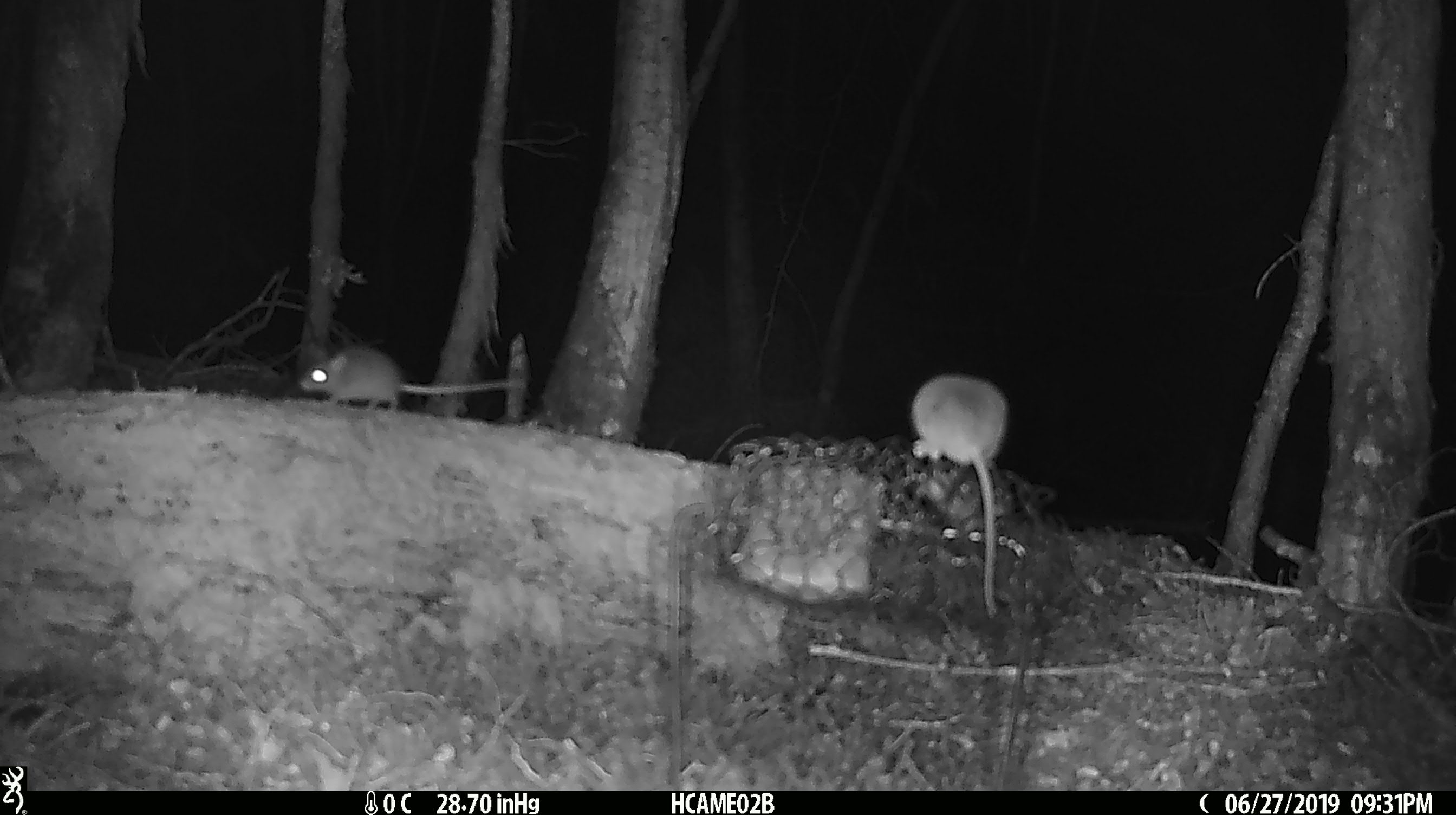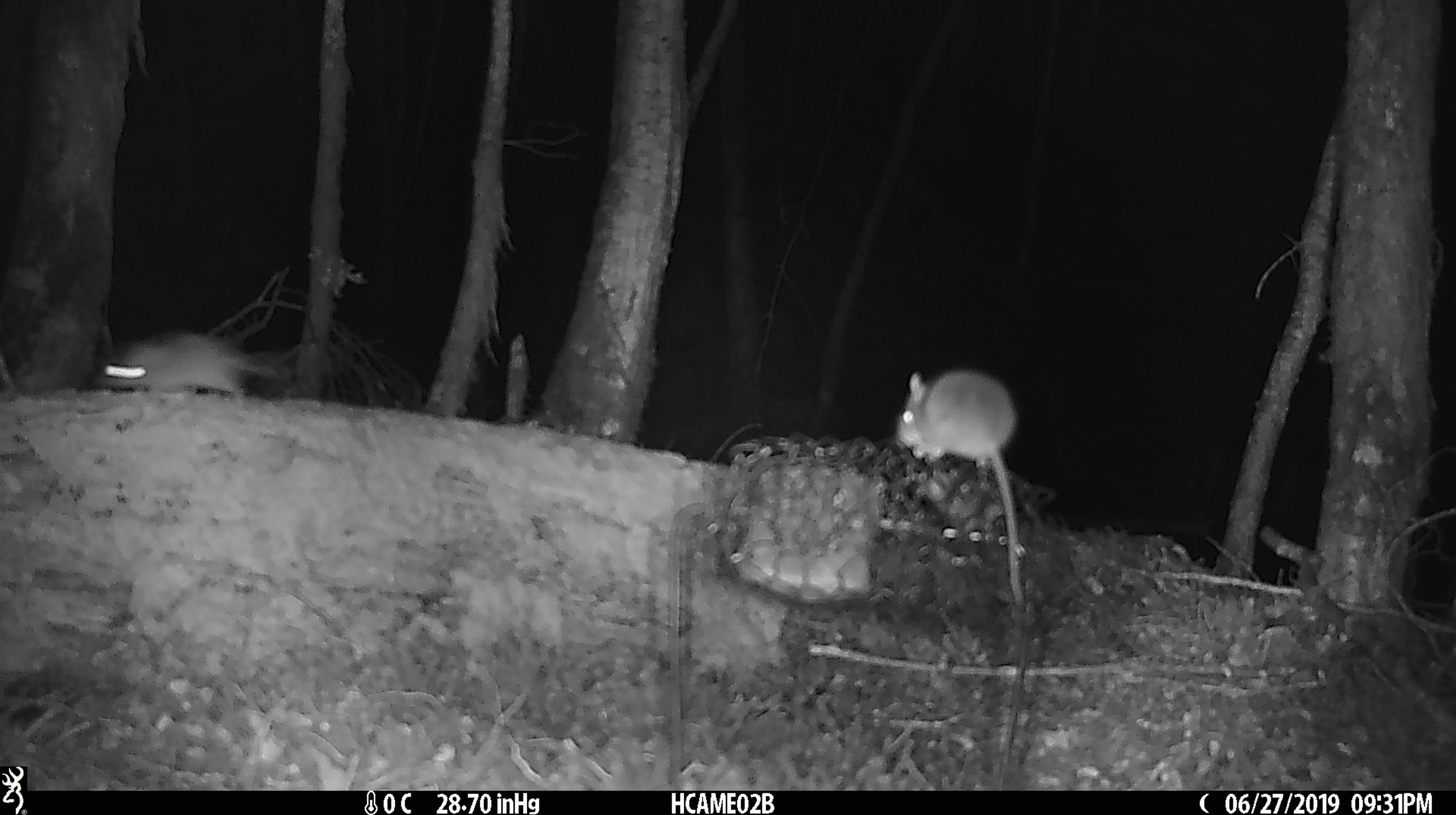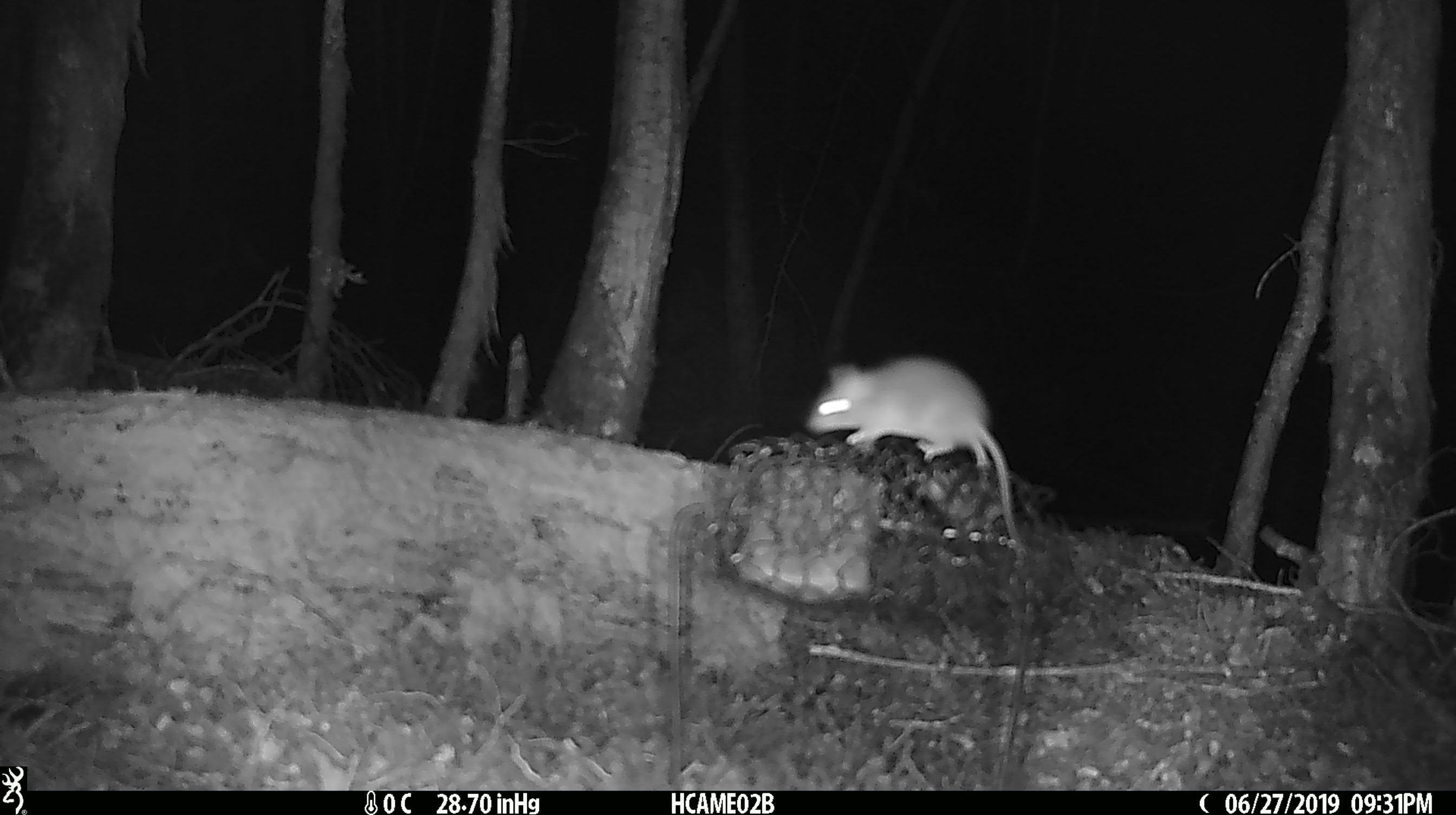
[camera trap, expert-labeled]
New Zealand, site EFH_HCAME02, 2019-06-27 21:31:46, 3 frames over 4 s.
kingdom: Animalia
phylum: Chordata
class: Mammalia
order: Rodentia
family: Muridae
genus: Mus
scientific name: Mus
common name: mouse